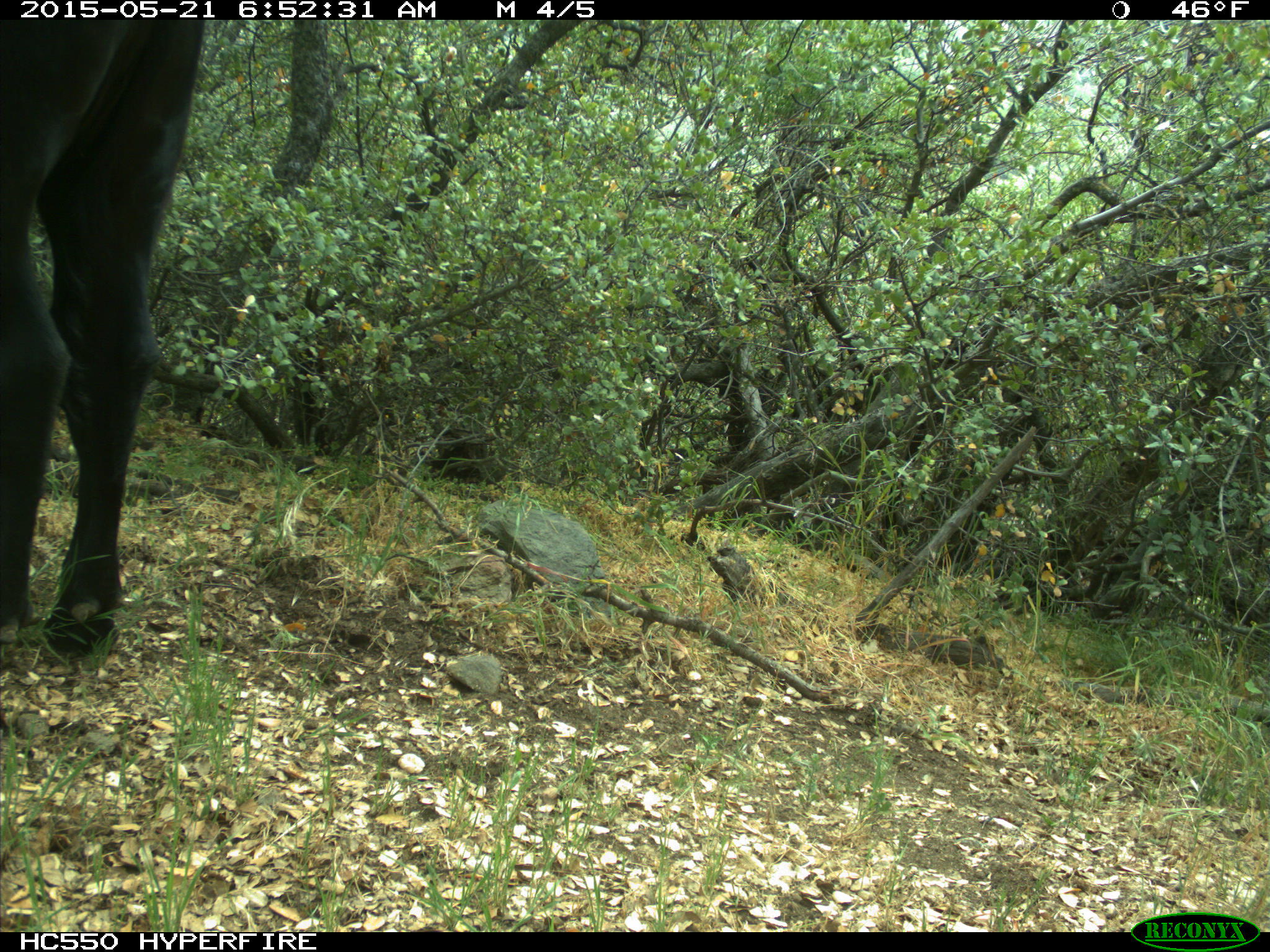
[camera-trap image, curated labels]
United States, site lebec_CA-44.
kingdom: Animalia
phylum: Chordata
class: Mammalia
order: Artiodactyla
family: Bovidae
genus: Bos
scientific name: Bos taurus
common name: domestic cow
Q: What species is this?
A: Bos taurus (domestic cow).